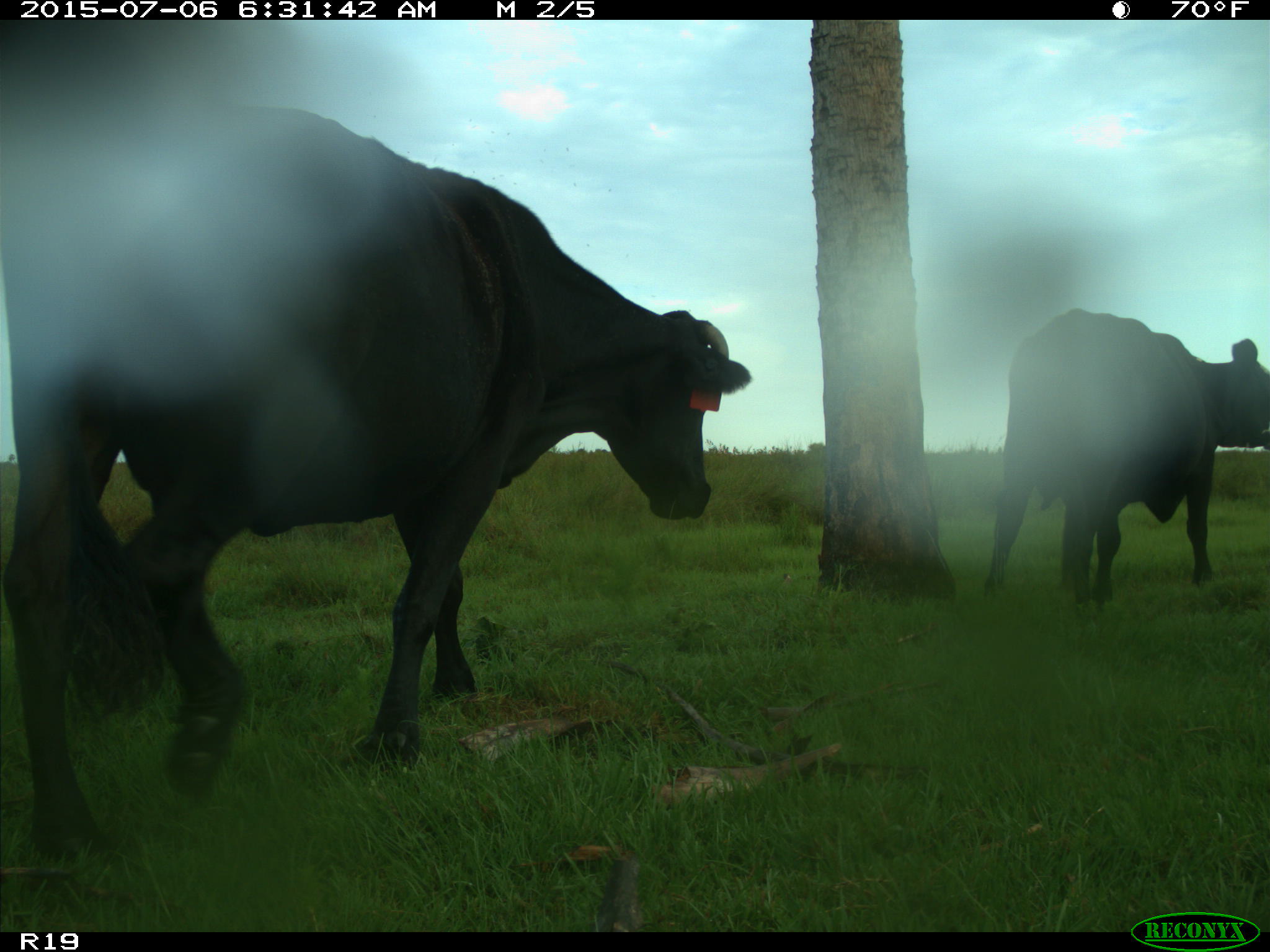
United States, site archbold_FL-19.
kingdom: Animalia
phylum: Chordata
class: Mammalia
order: Artiodactyla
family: Bovidae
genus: Bos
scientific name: Bos taurus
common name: domestic cow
Bos taurus (domestic cow).